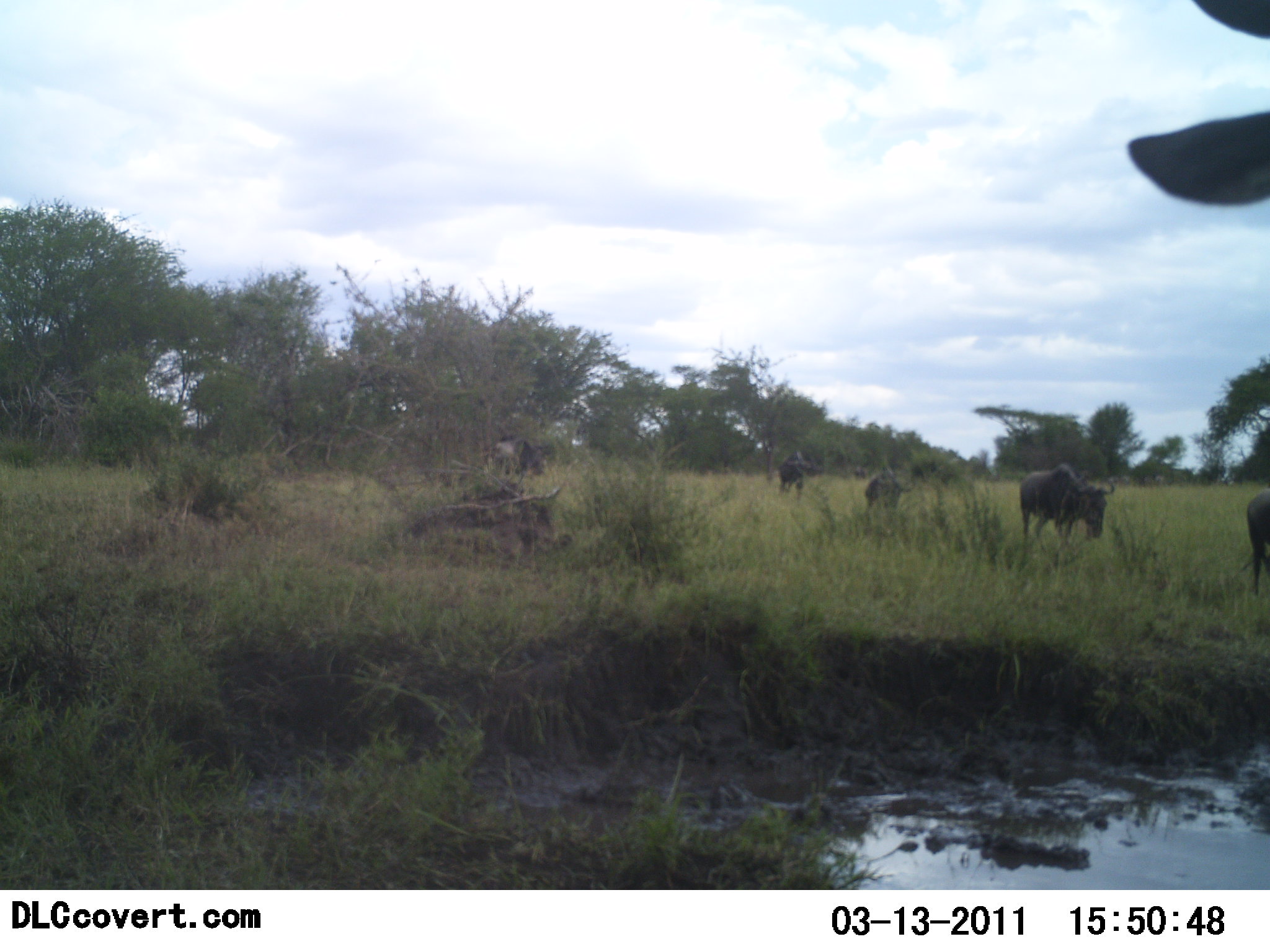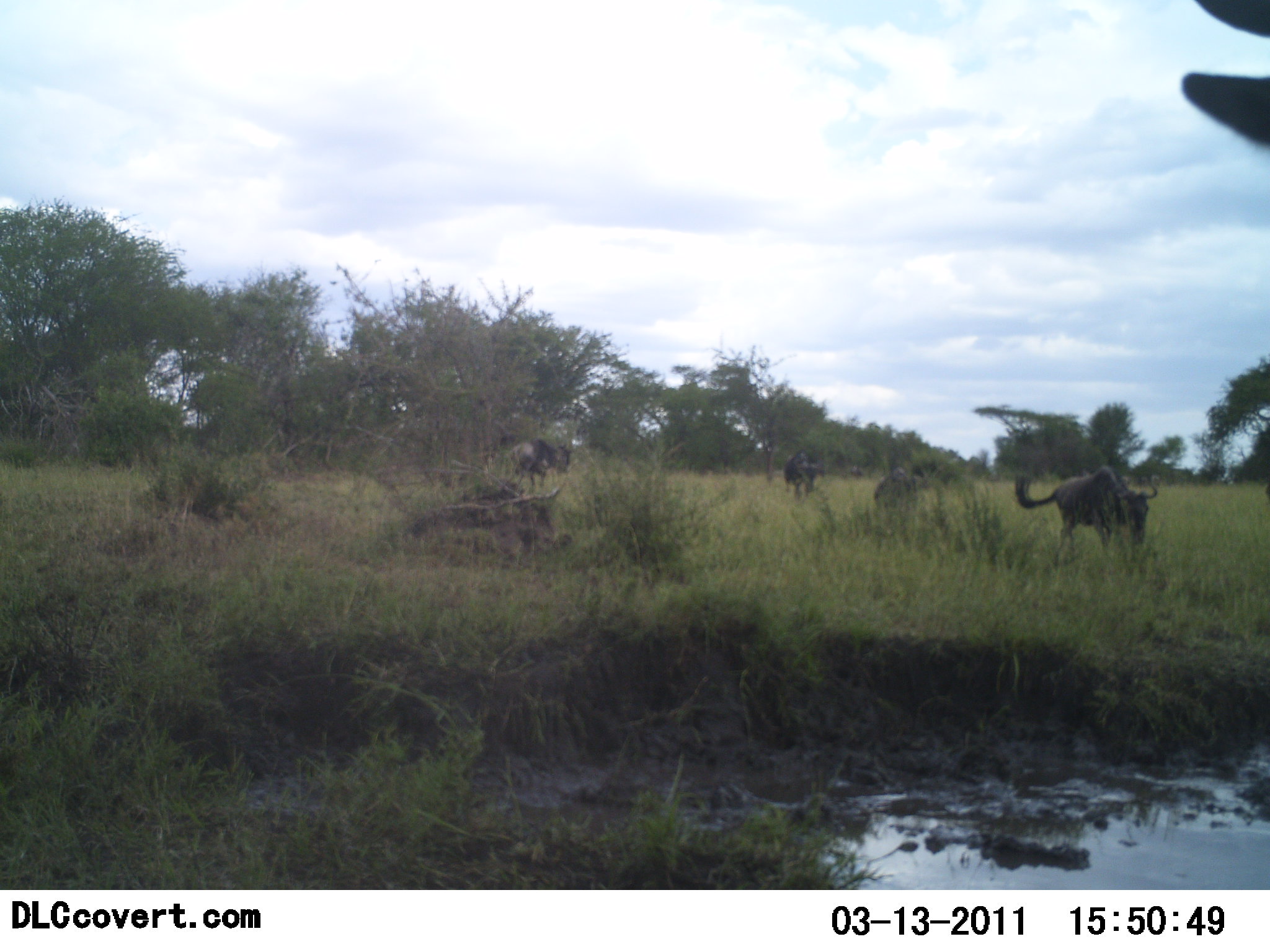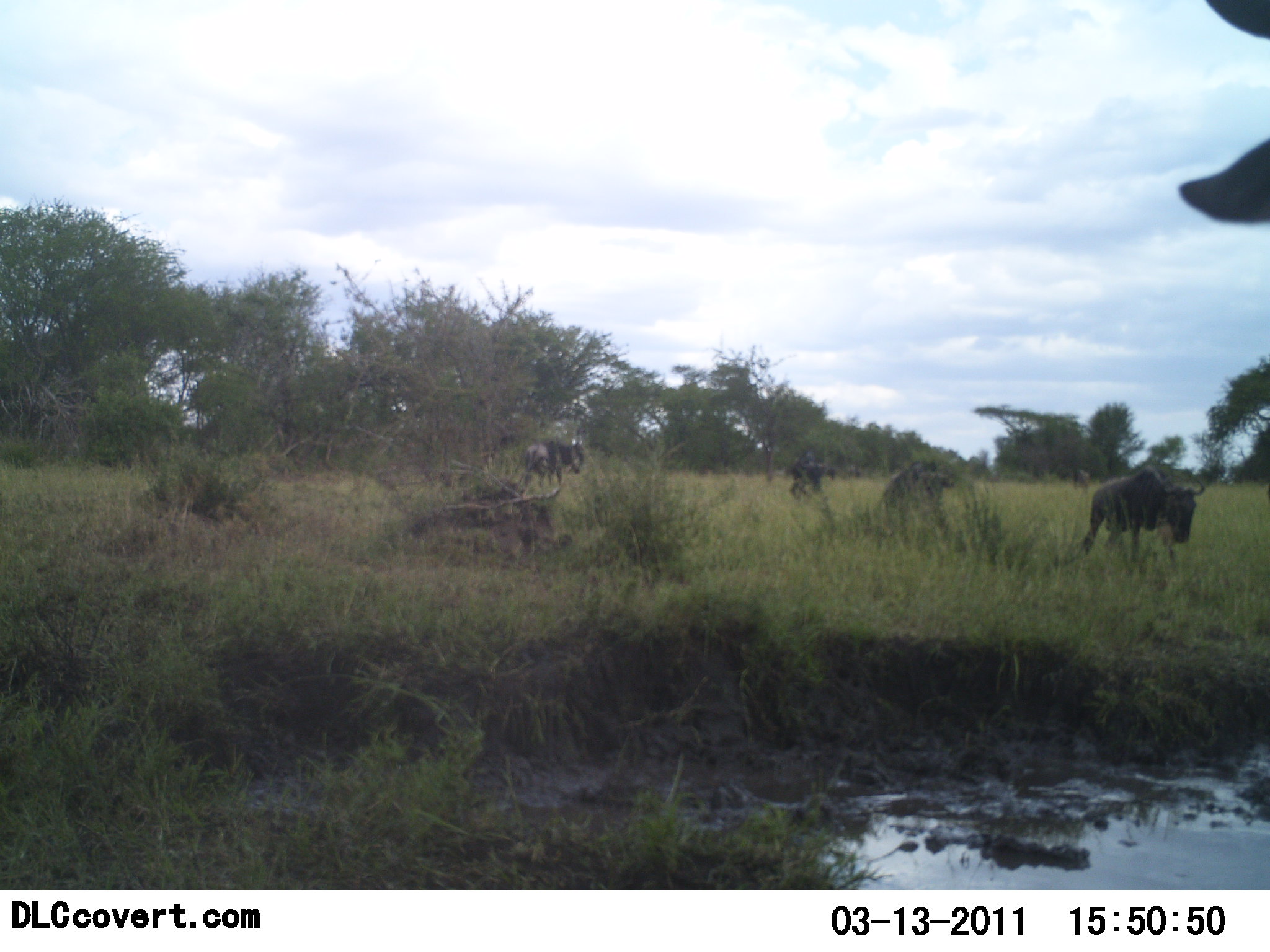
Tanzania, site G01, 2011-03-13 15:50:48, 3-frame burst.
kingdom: Animalia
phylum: Chordata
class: Mammalia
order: Artiodactyla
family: Bovidae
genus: Connochaetes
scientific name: Connochaetes taurinus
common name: blue wildebeest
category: wildebeest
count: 6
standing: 7%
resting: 0%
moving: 93%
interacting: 0%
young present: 0%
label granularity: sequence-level